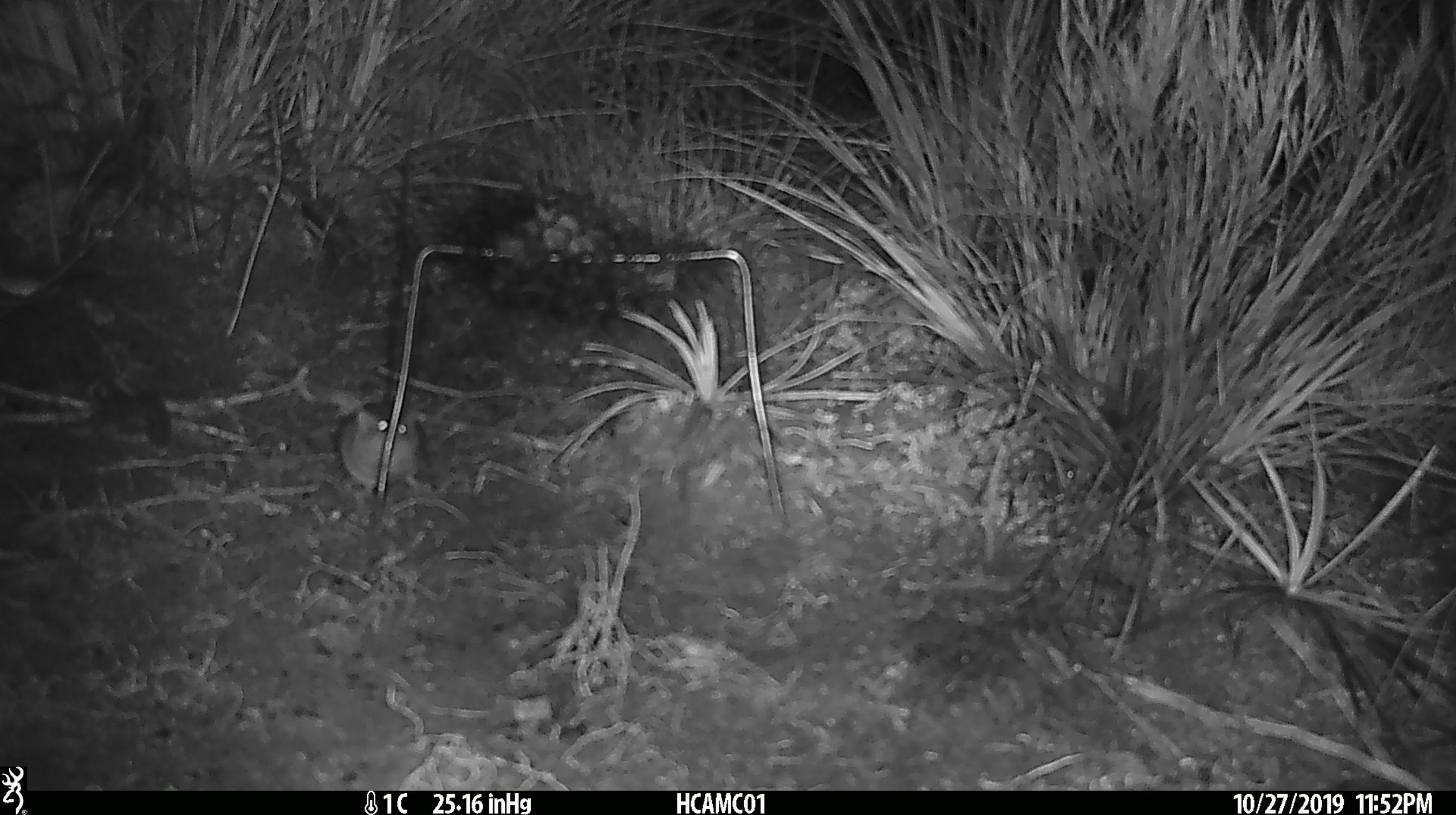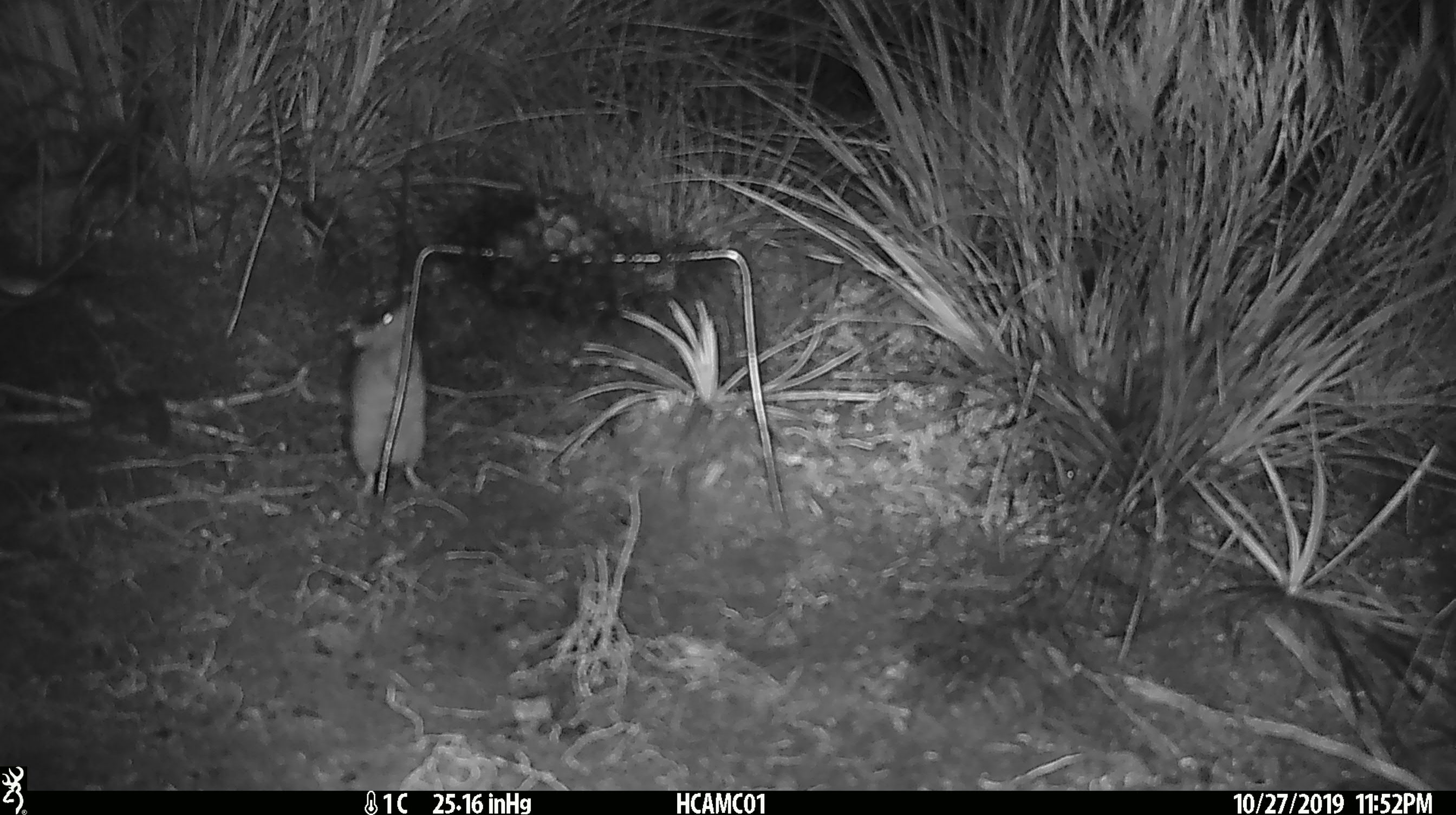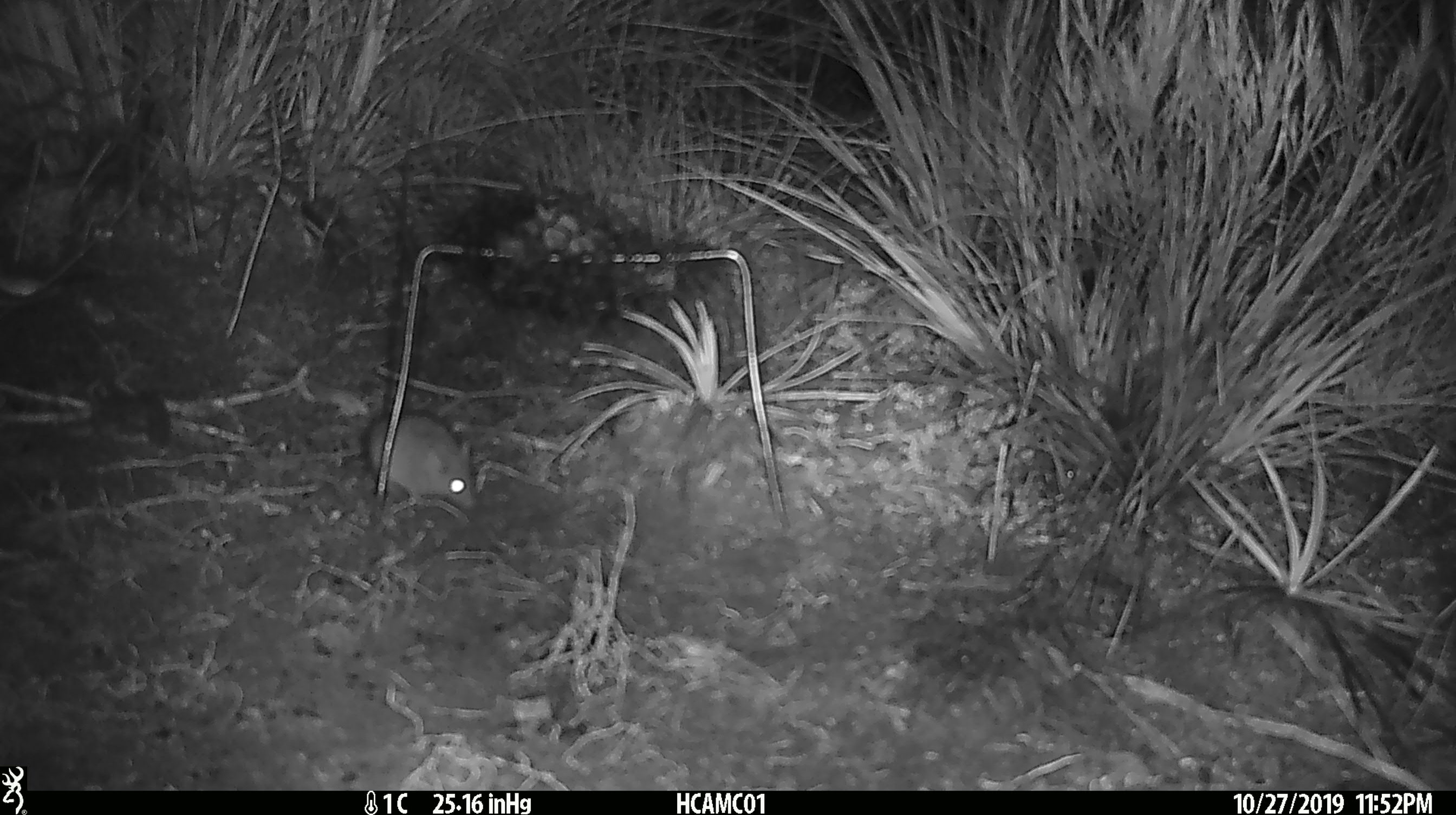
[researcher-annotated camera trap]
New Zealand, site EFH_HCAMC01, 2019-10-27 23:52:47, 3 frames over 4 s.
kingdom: Animalia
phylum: Chordata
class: Mammalia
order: Rodentia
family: Muridae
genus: Mus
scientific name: Mus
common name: mouse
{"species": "mouse (Mus)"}